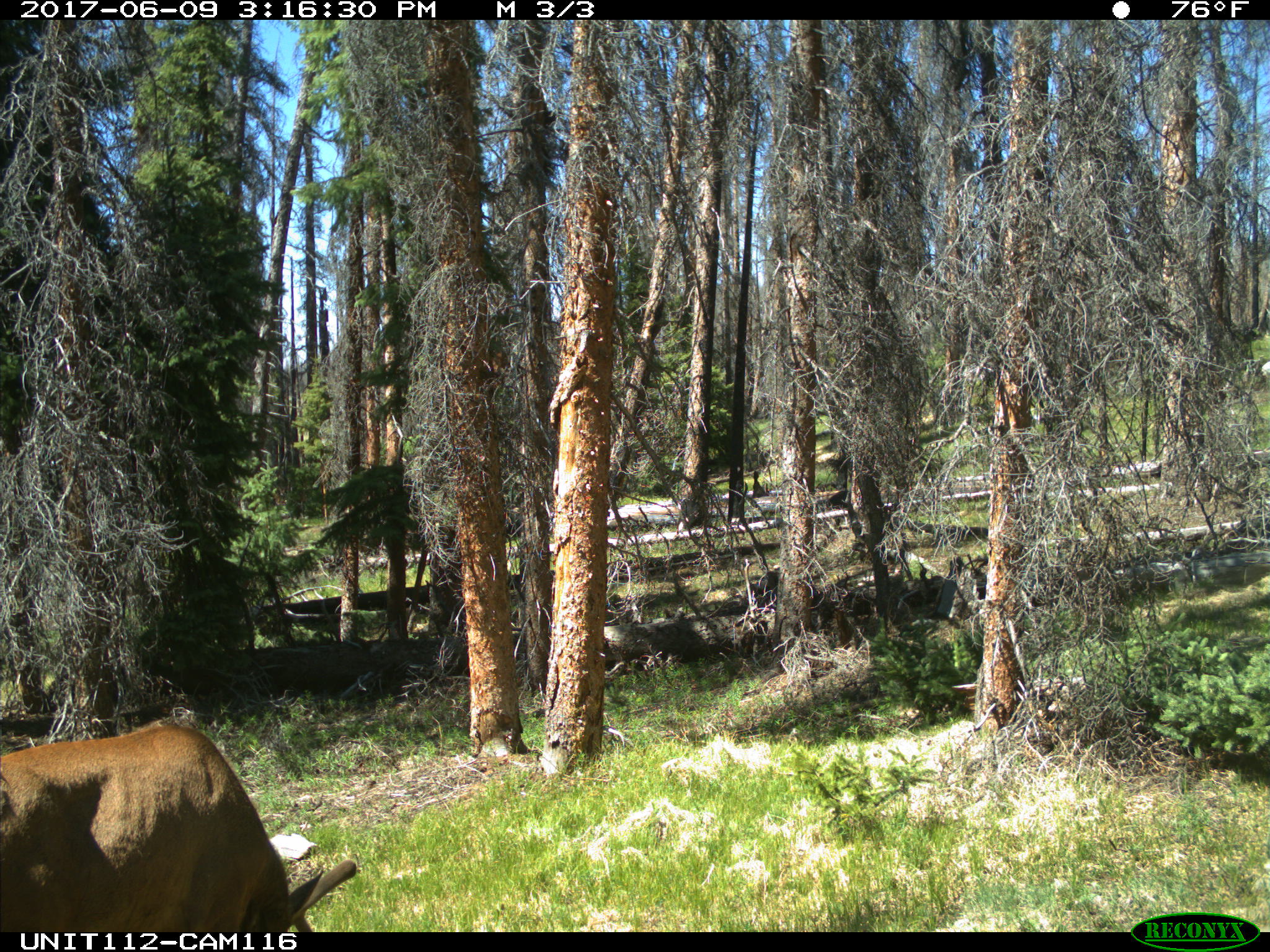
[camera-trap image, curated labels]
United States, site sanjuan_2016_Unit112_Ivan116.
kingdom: Animalia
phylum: Chordata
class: Mammalia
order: Artiodactyla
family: Cervidae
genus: Cervus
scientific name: Cervus elaphus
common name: red deer